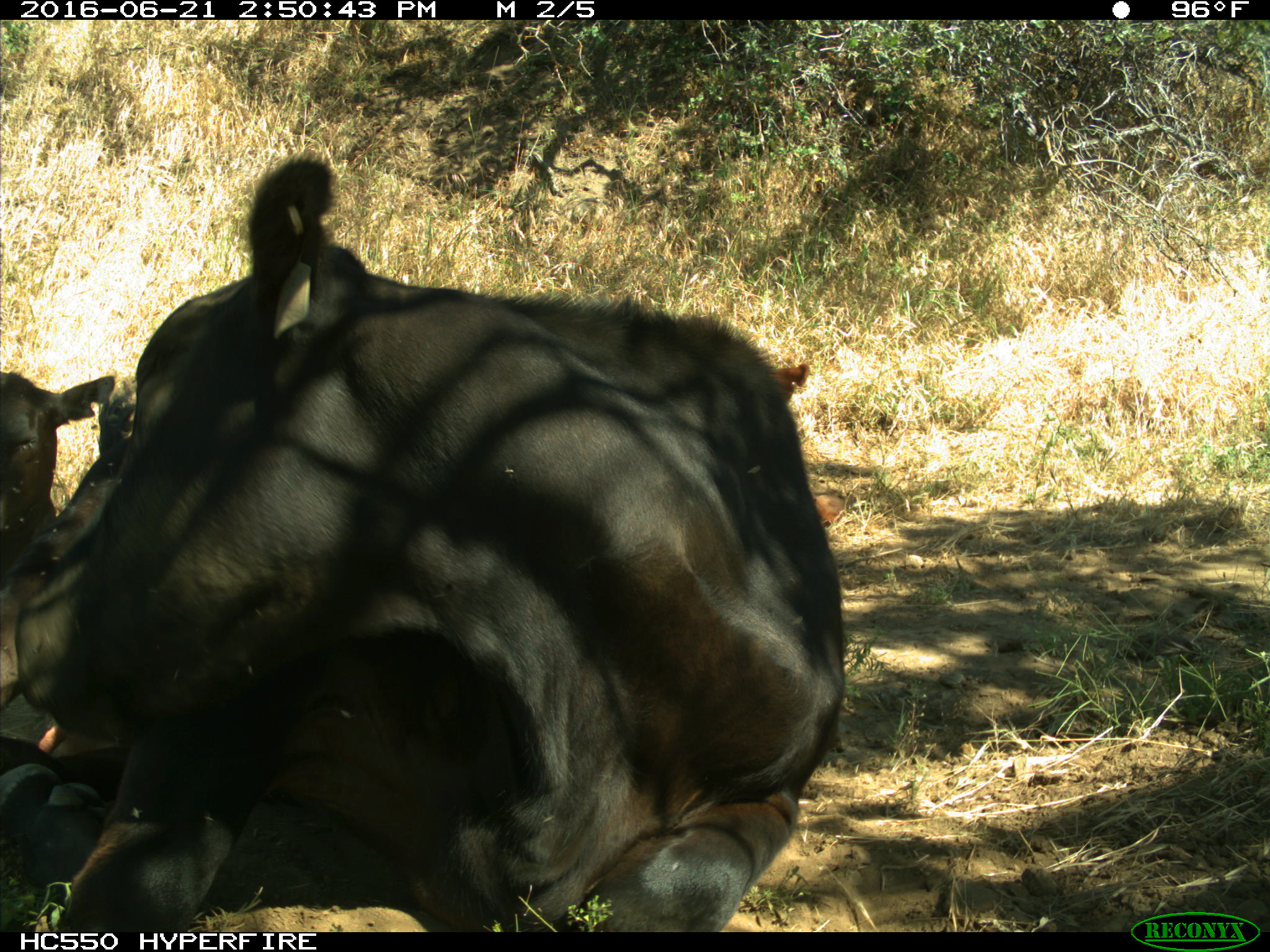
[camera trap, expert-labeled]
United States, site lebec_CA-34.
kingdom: Animalia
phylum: Chordata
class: Mammalia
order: Artiodactyla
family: Bovidae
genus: Bos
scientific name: Bos taurus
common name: domestic cow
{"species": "Bos taurus (domestic cow)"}